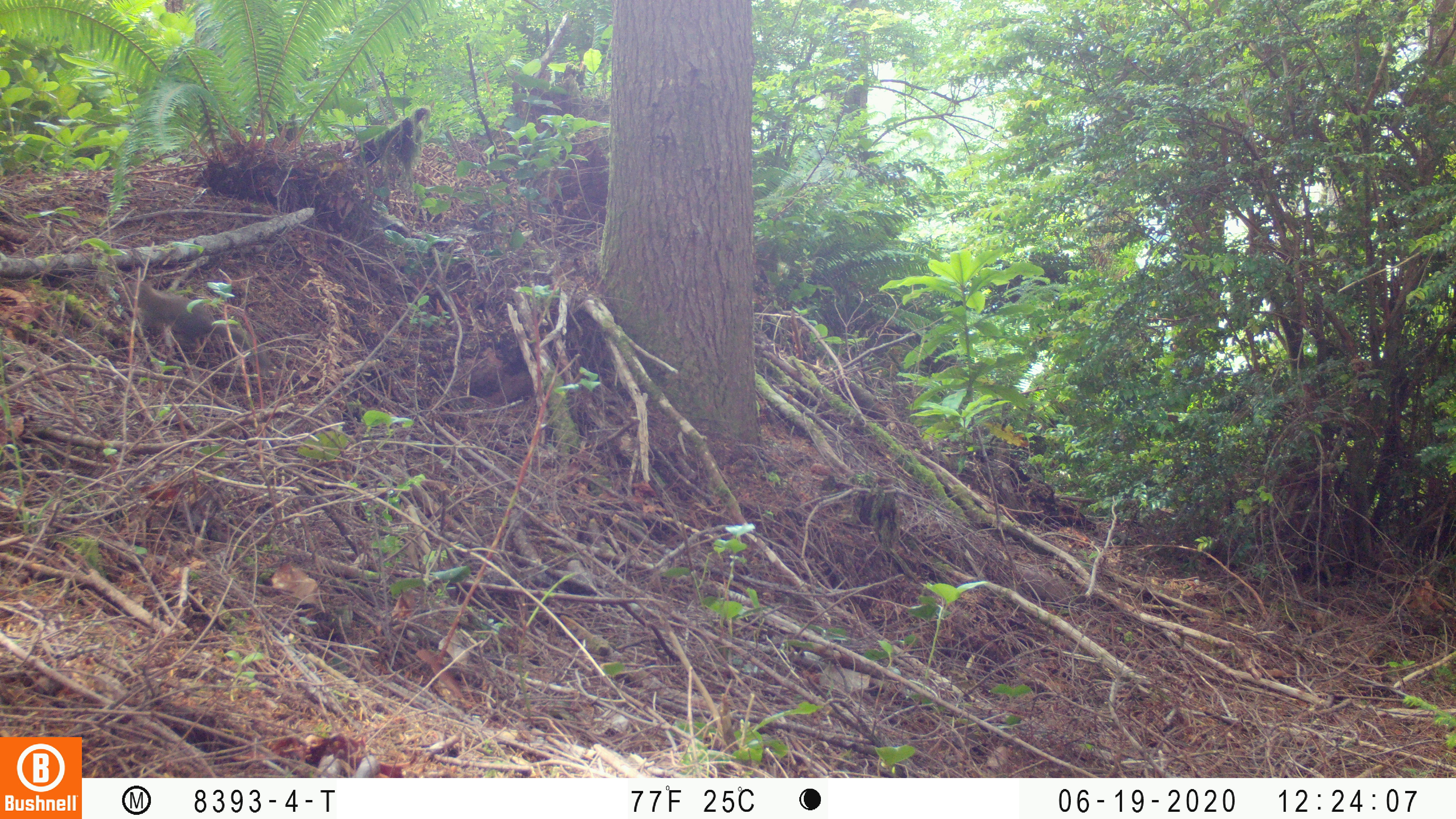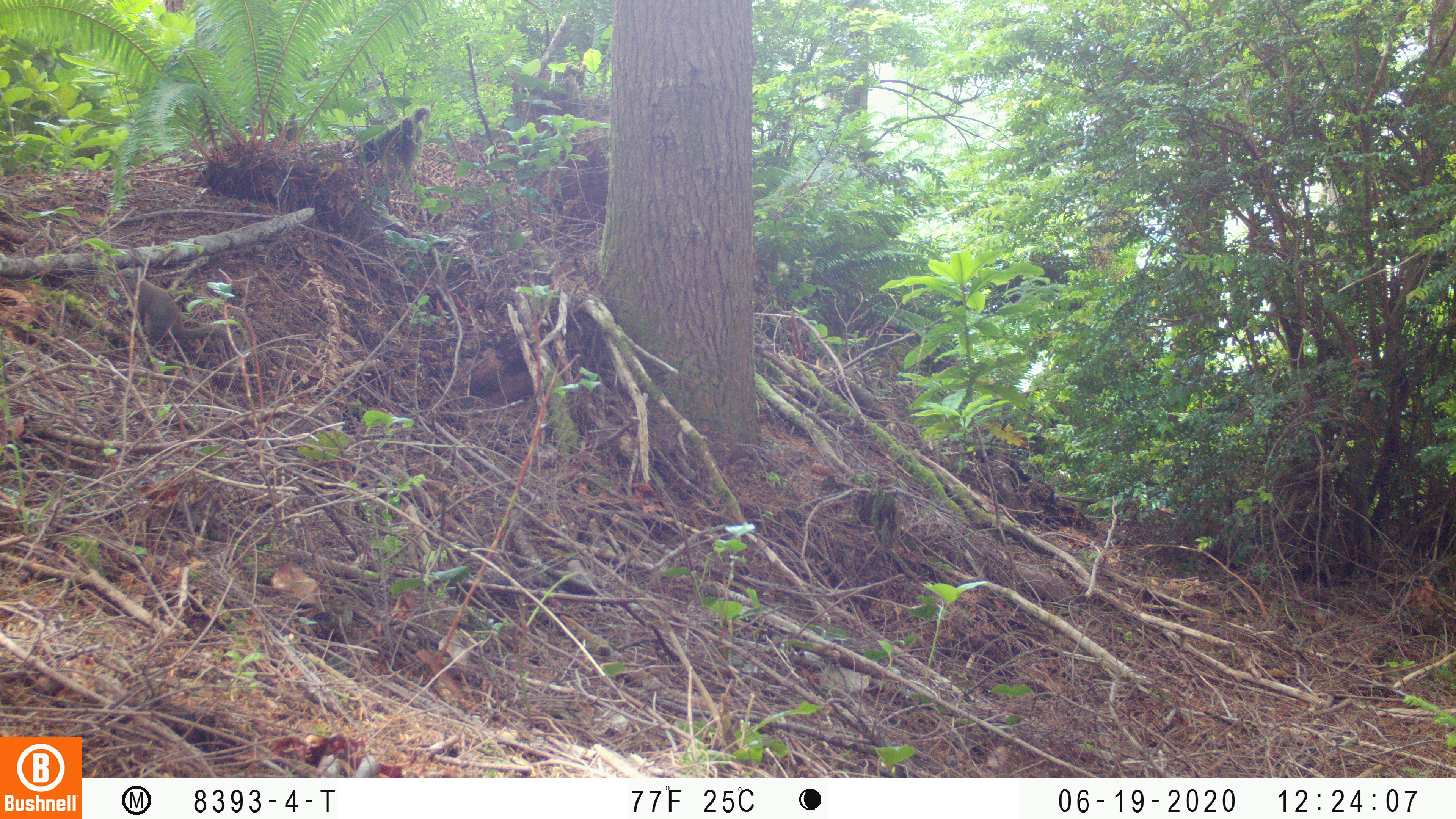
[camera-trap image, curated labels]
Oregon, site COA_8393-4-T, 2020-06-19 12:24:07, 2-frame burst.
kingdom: Animalia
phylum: Chordata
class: Mammalia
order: Rodentia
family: Sciuridae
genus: Tamiasciurus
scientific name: Tamiasciurus douglasii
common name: douglas squirrel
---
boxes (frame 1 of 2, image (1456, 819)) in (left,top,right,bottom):
douglas squirrel: (119,279,277,357)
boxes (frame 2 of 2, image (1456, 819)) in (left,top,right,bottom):
douglas squirrel: (110,264,238,345)